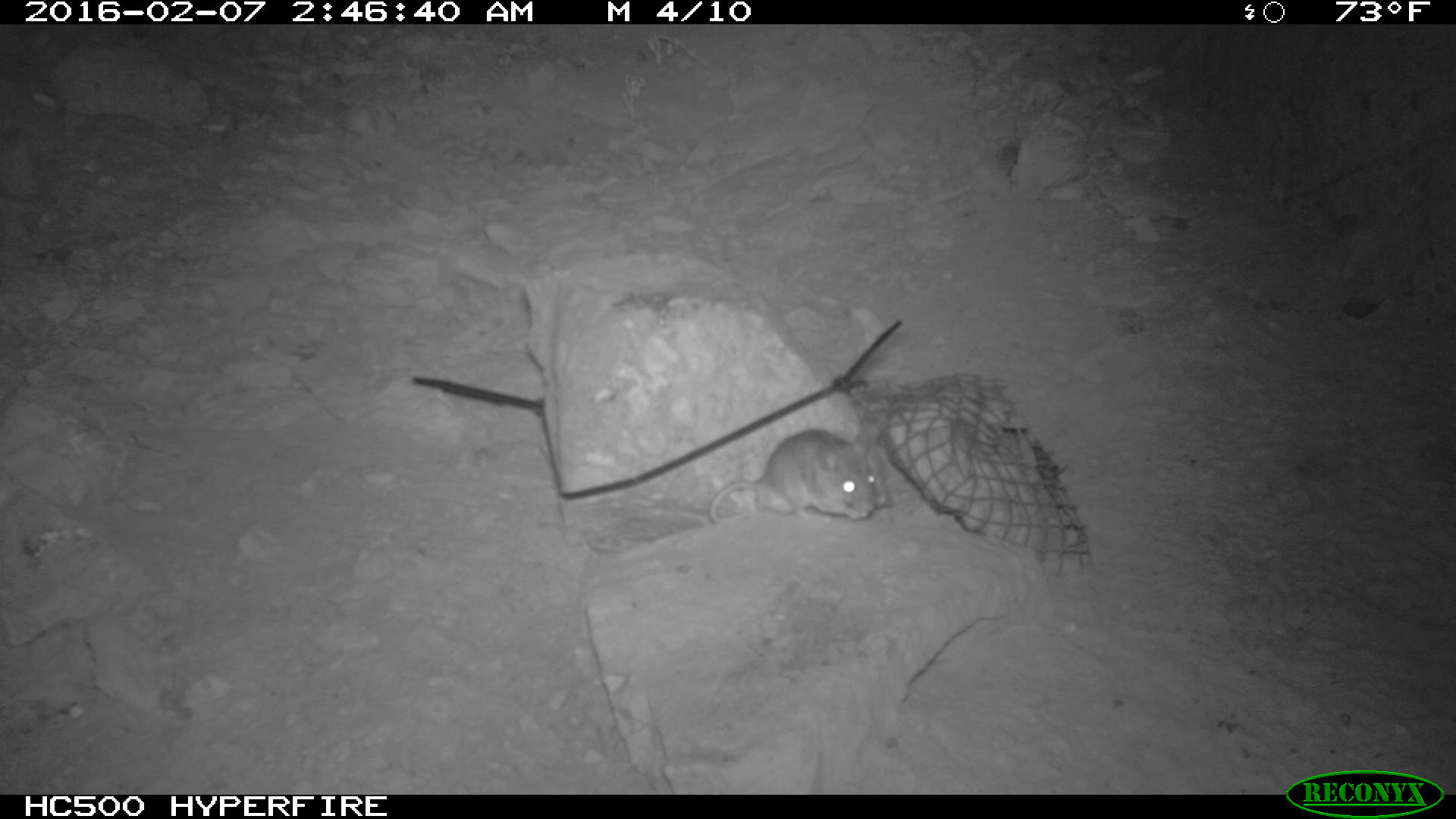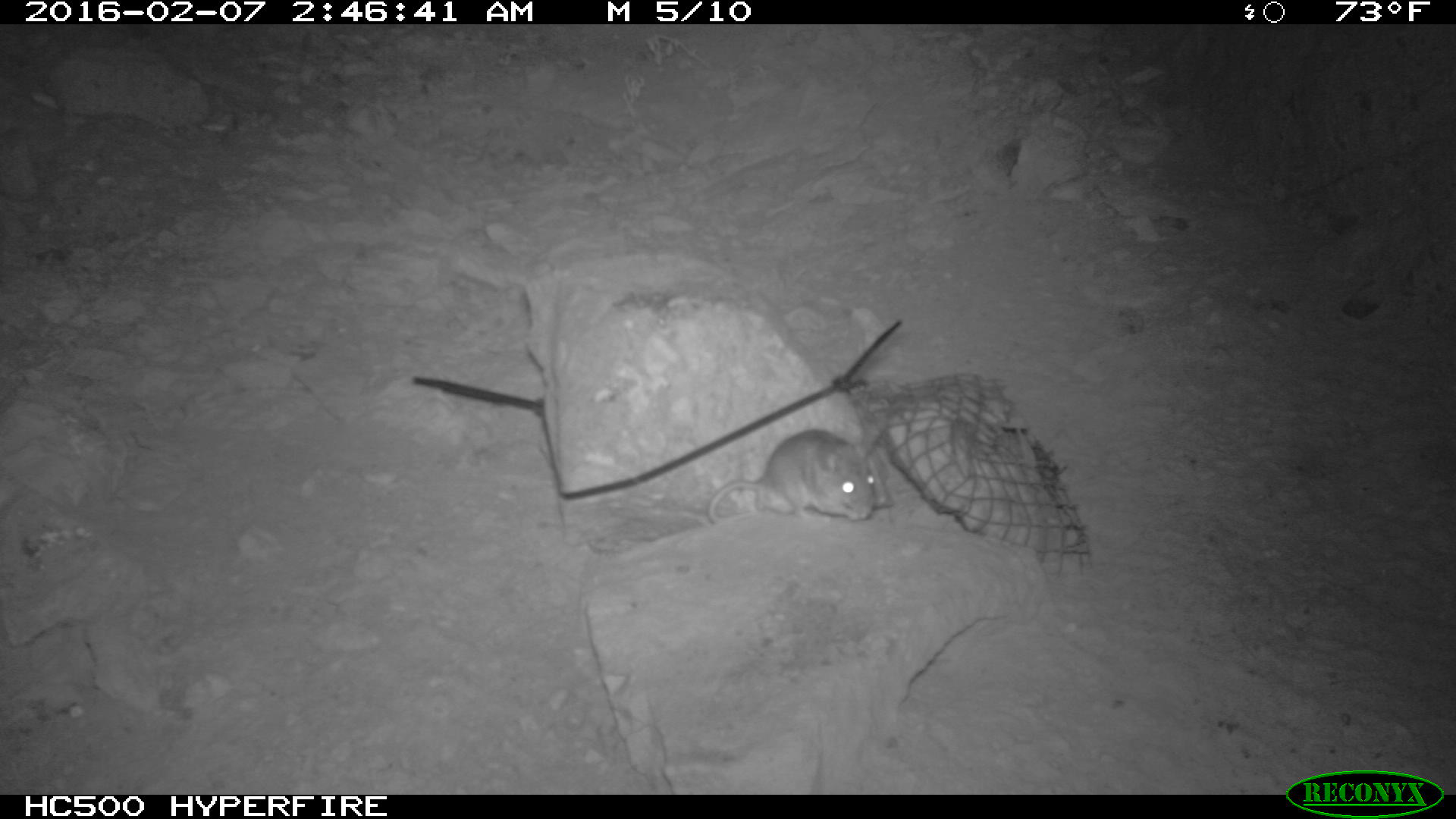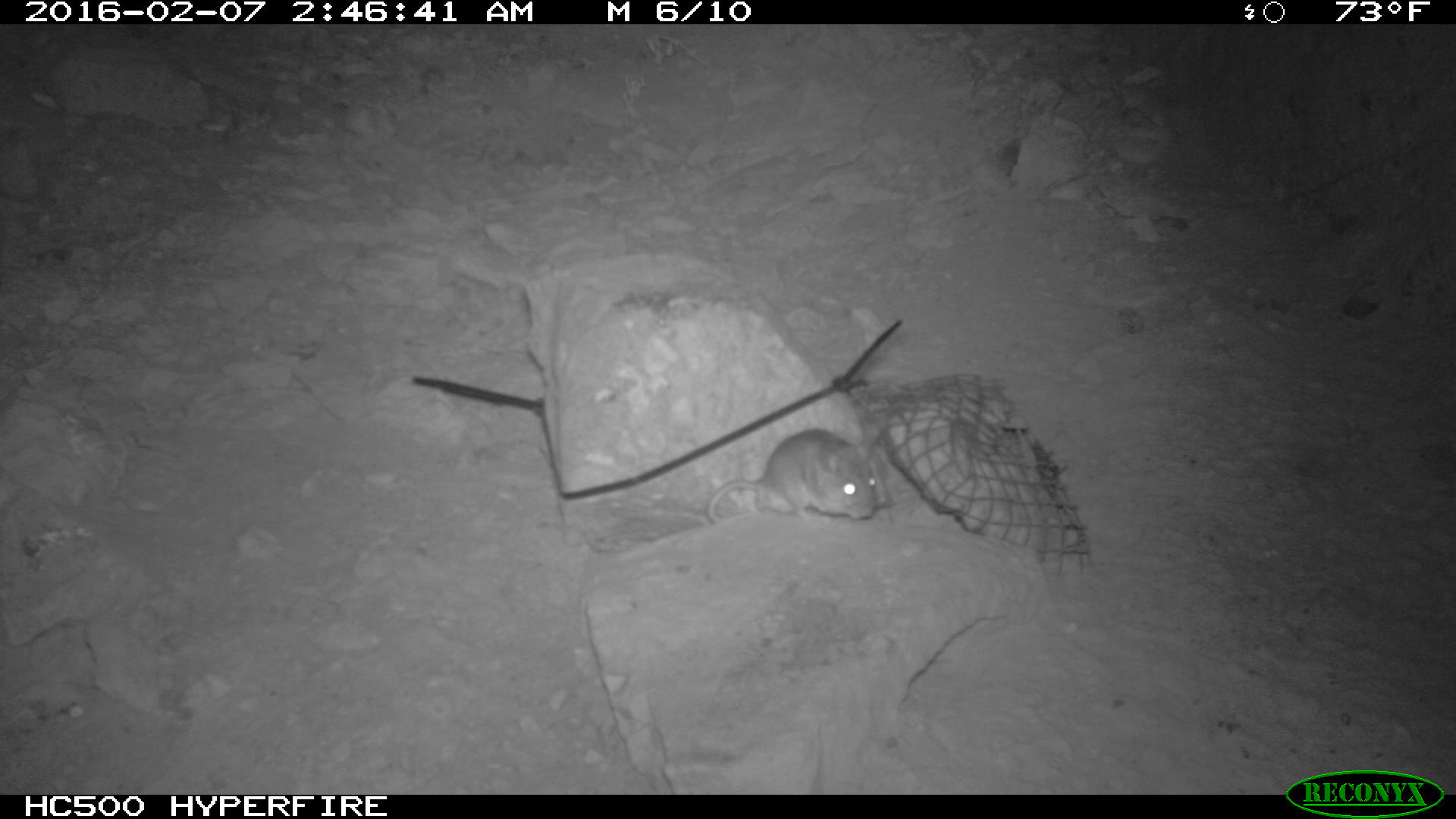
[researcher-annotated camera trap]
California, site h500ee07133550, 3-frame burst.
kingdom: Animalia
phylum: Chordata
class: Mammalia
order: Rodentia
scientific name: Rodentia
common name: rodent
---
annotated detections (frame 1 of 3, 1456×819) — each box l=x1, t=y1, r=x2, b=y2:
rodent: l=709, t=428, r=880, b=521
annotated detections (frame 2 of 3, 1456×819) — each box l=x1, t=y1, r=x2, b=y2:
rodent: l=707, t=426, r=871, b=532; l=830, t=437, r=890, b=515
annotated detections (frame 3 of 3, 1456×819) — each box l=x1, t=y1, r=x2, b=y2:
rodent: l=707, t=426, r=871, b=532; l=830, t=437, r=890, b=515